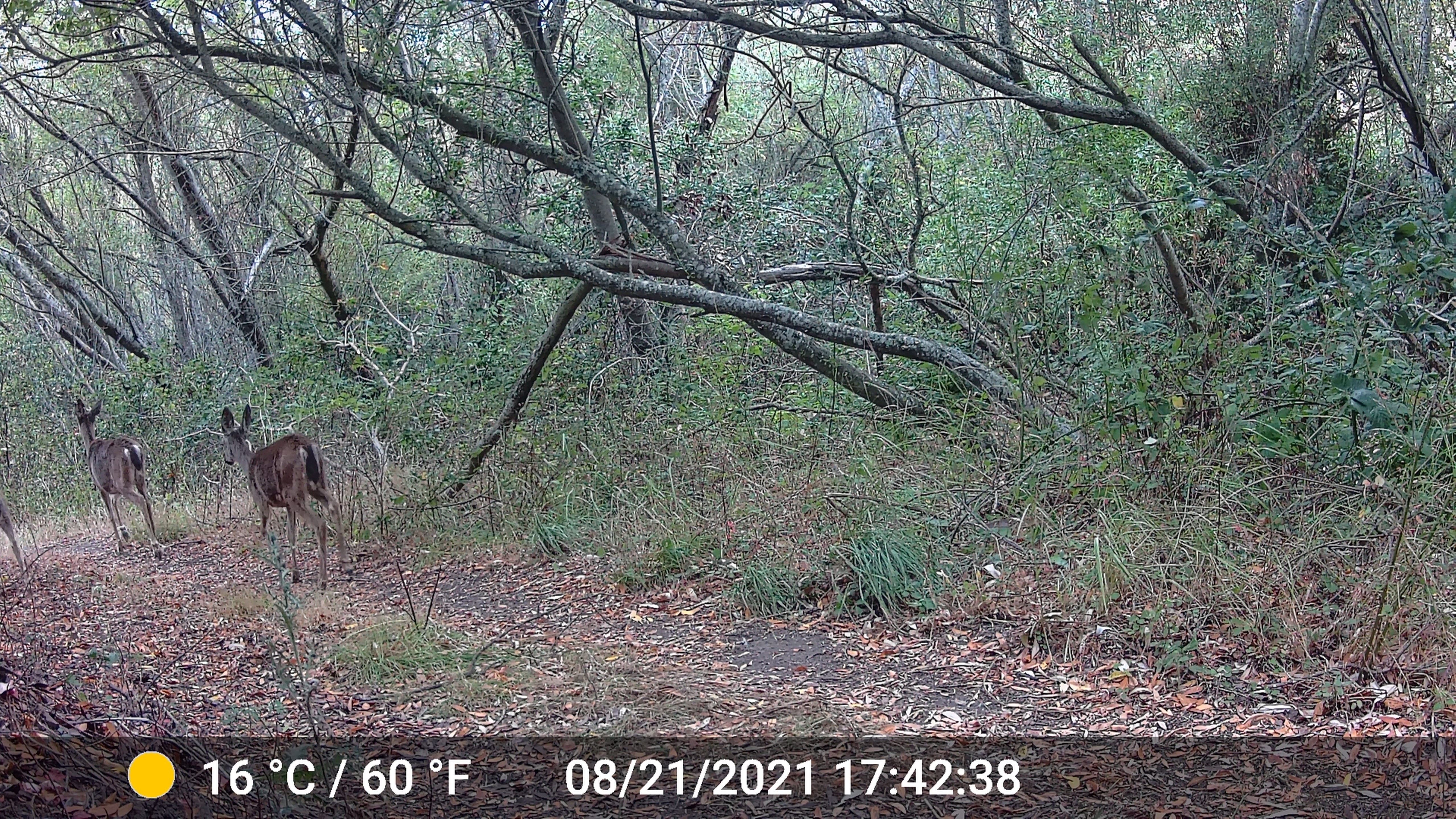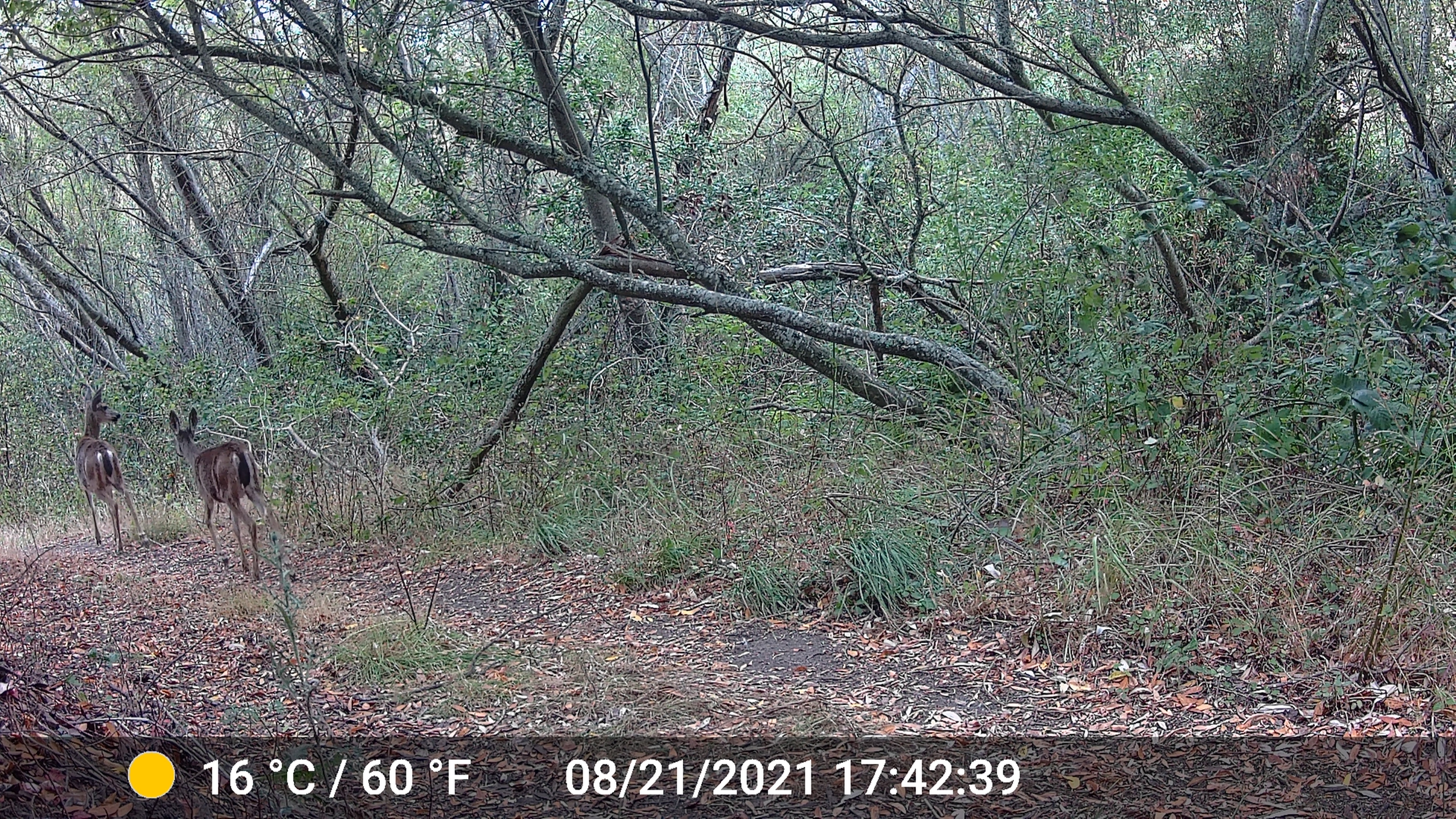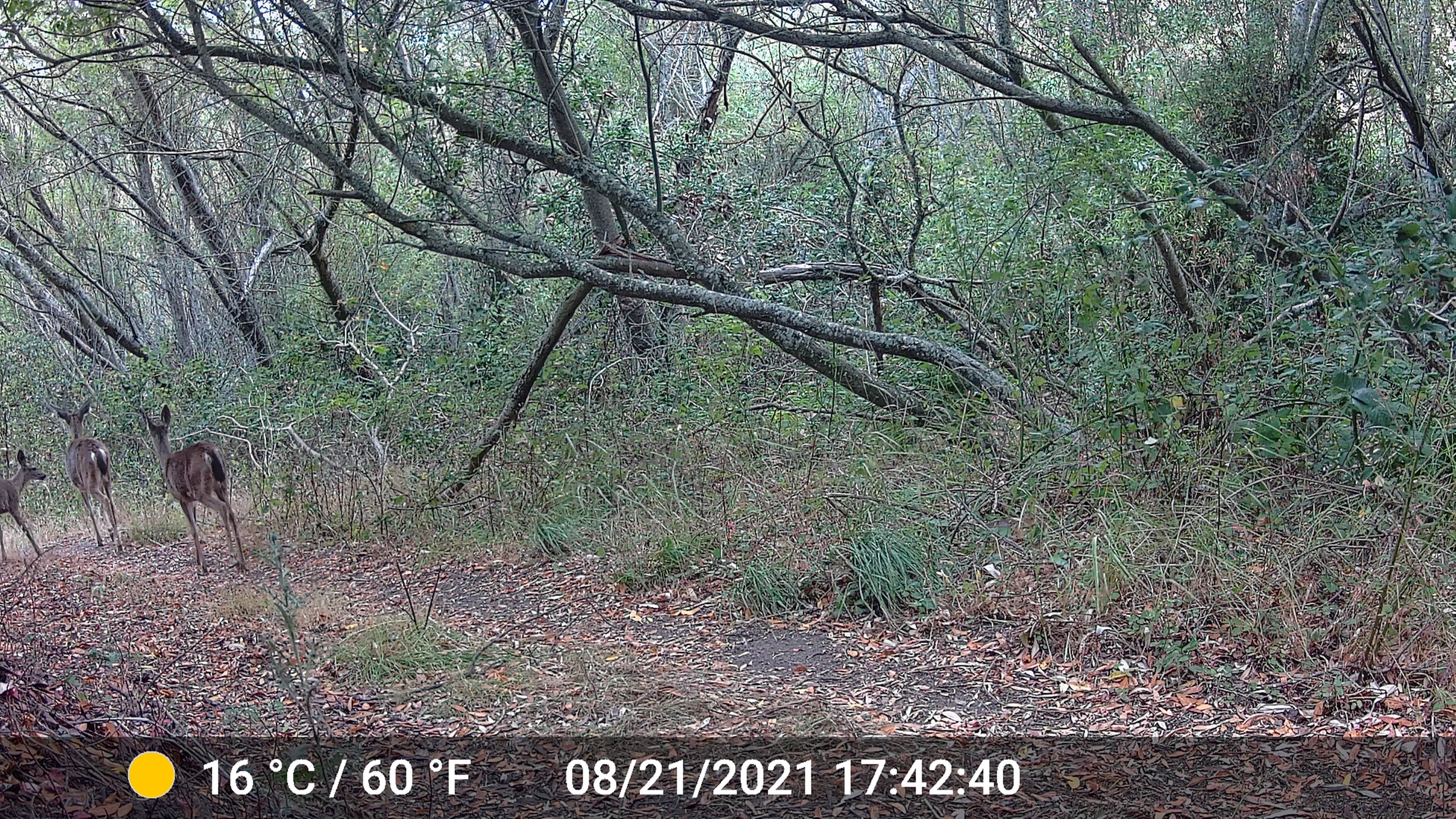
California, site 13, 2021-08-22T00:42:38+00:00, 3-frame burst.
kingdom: Animalia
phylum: Chordata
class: Mammalia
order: Artiodactyla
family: Cervidae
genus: Odocoileus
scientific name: Odocoileus hemionus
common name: mule deer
Mule deer (Odocoileus hemionus).